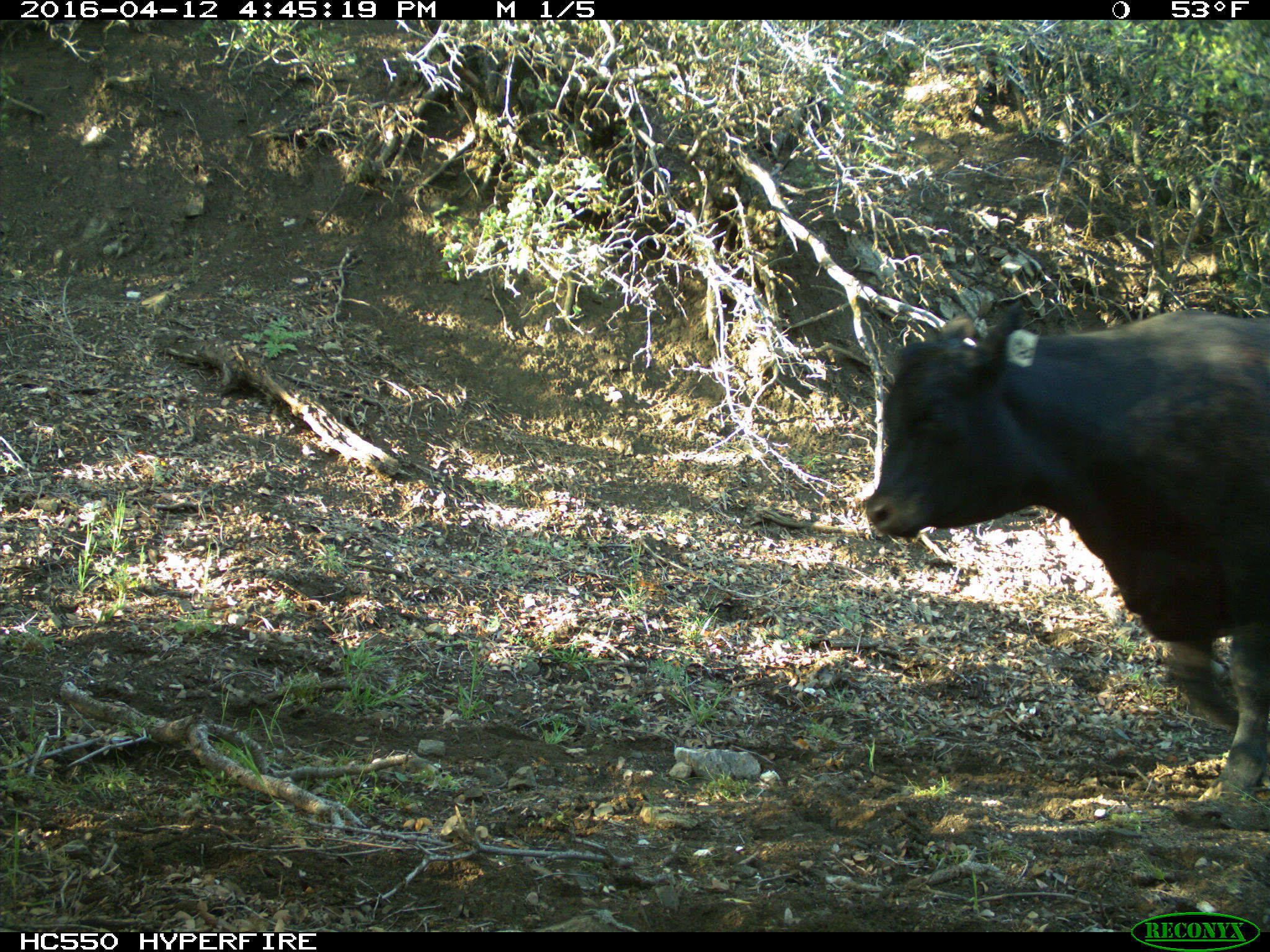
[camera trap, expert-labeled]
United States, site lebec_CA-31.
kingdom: Animalia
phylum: Chordata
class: Mammalia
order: Artiodactyla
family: Bovidae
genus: Bos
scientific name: Bos taurus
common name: domestic cow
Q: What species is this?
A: Bos taurus (domestic cow).